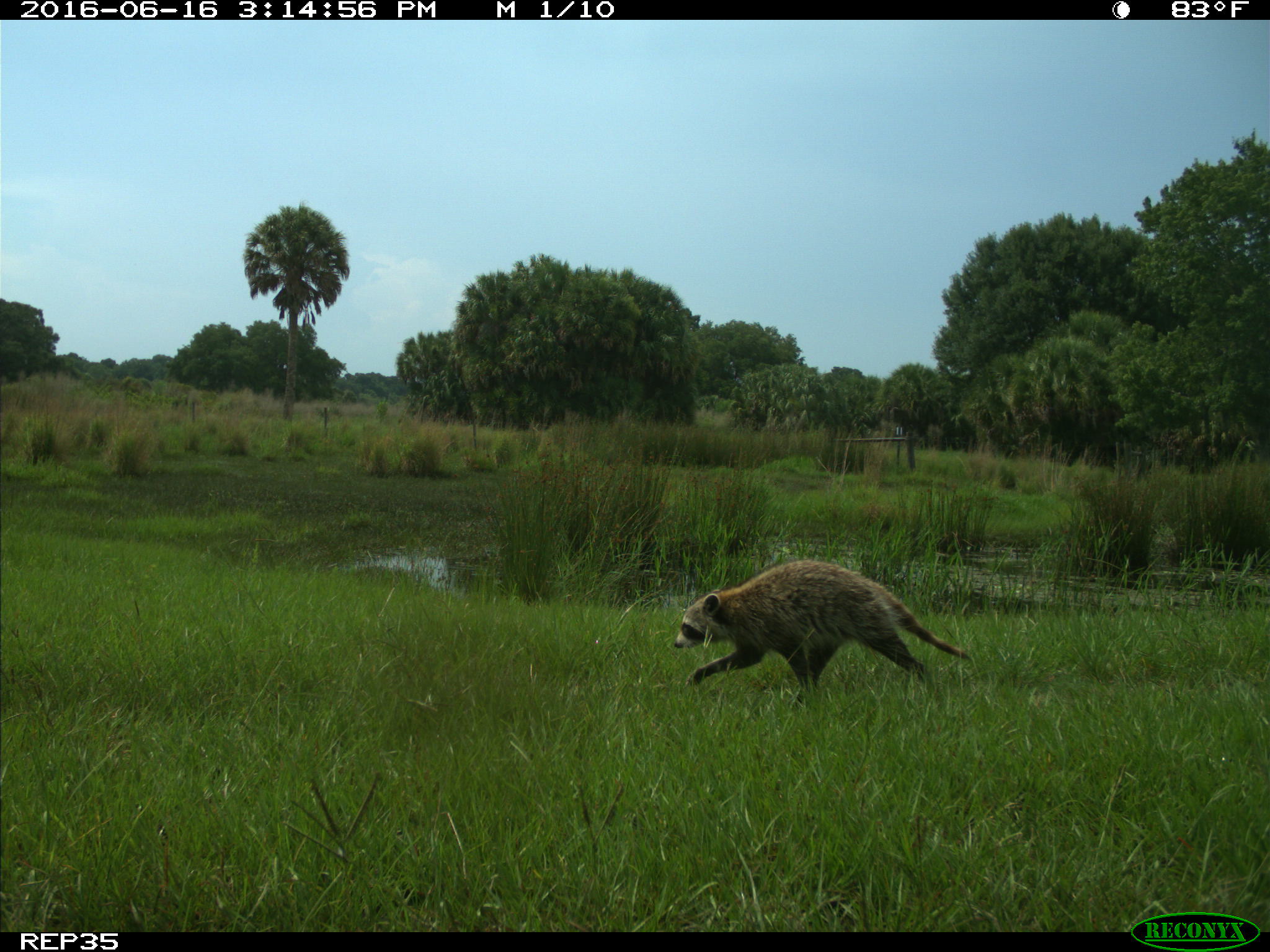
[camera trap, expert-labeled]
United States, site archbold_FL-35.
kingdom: Animalia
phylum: Chordata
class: Mammalia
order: Carnivora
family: Procyonidae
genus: Procyon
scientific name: Procyon lotor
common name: common raccoon